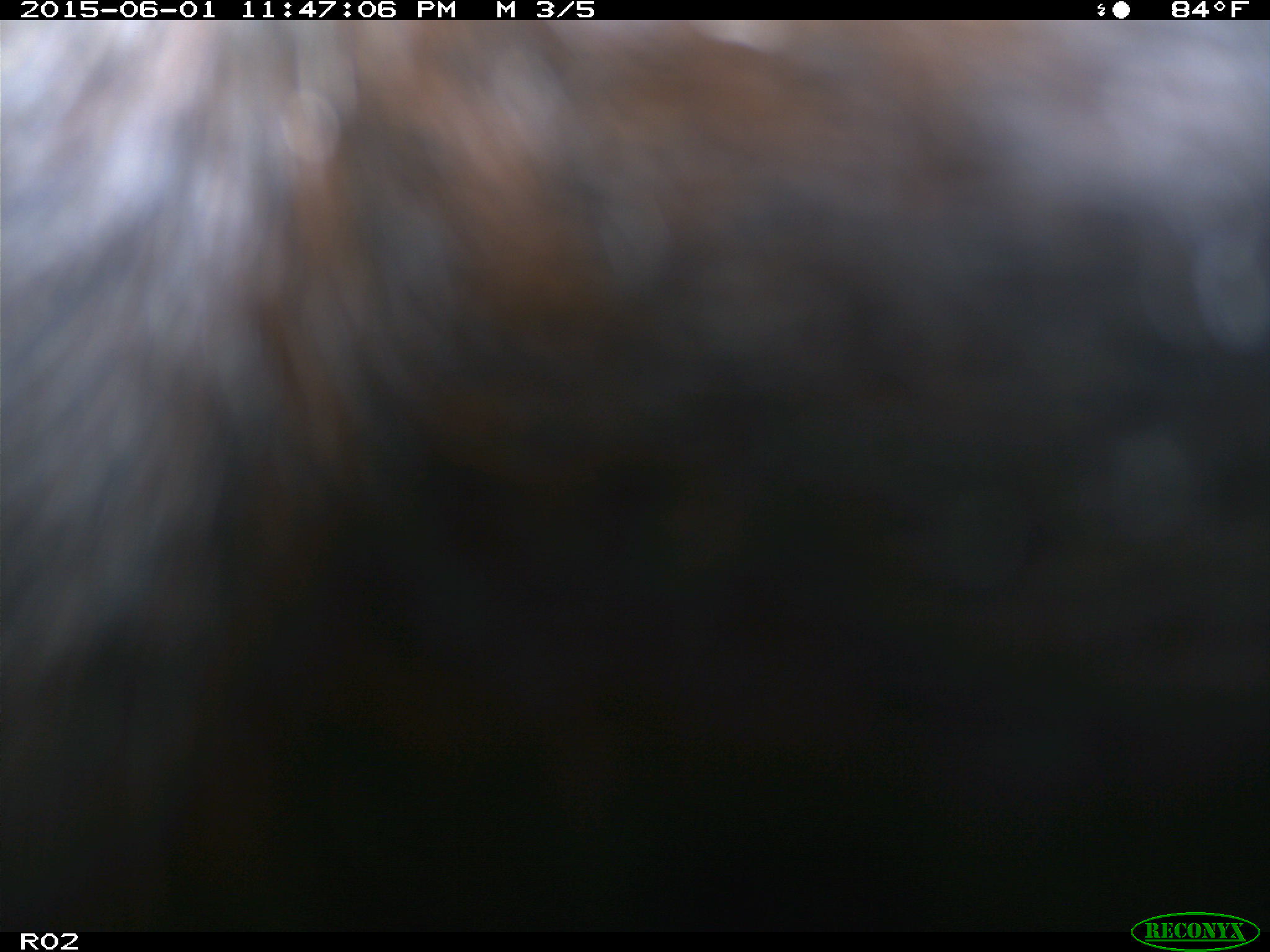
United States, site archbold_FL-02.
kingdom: Animalia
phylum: Chordata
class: Mammalia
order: Artiodactyla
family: Bovidae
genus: Bos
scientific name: Bos taurus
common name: domestic cow